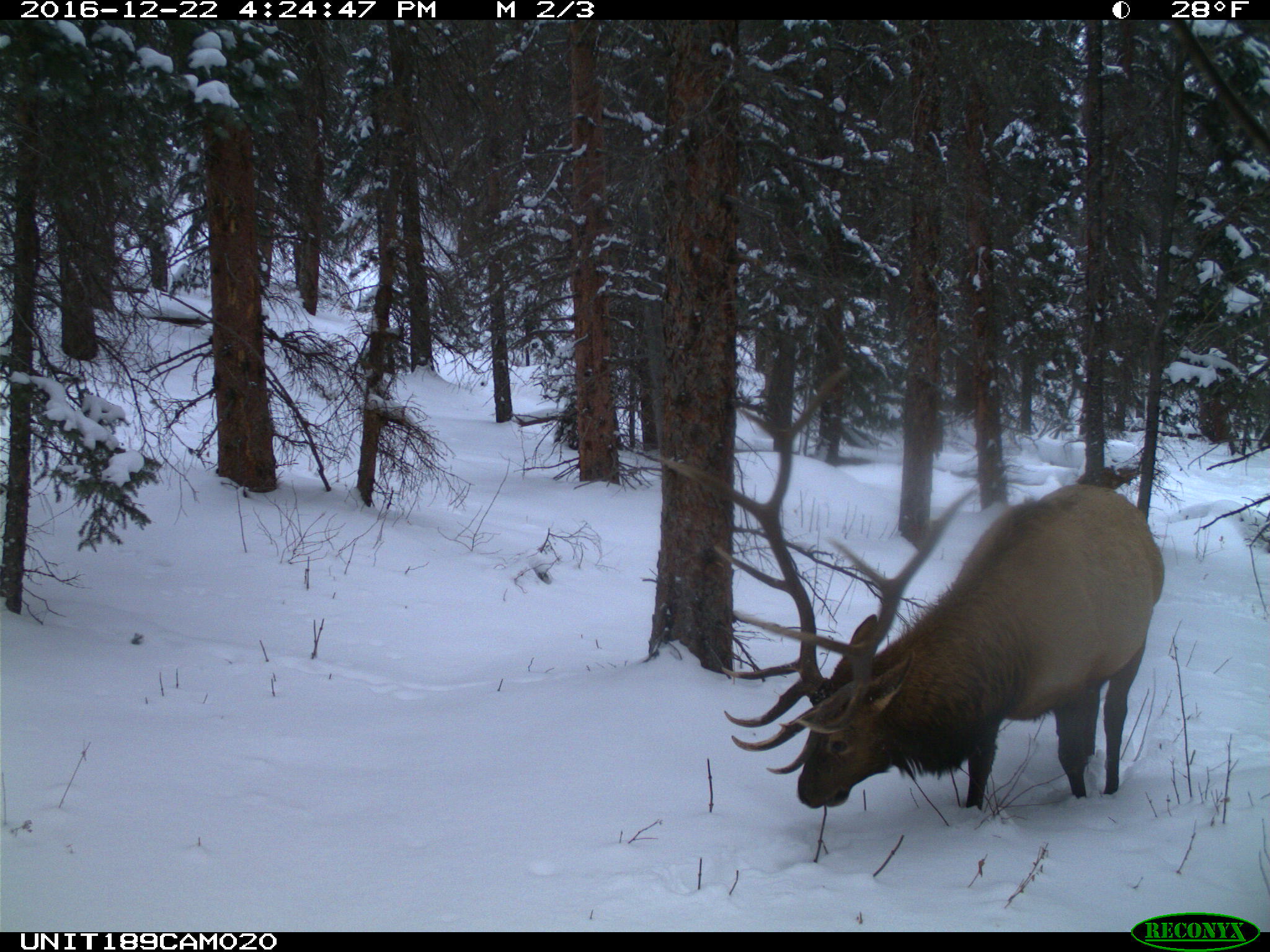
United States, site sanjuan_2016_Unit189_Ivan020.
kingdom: Animalia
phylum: Chordata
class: Mammalia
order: Artiodactyla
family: Cervidae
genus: Cervus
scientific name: Cervus elaphus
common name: red deer